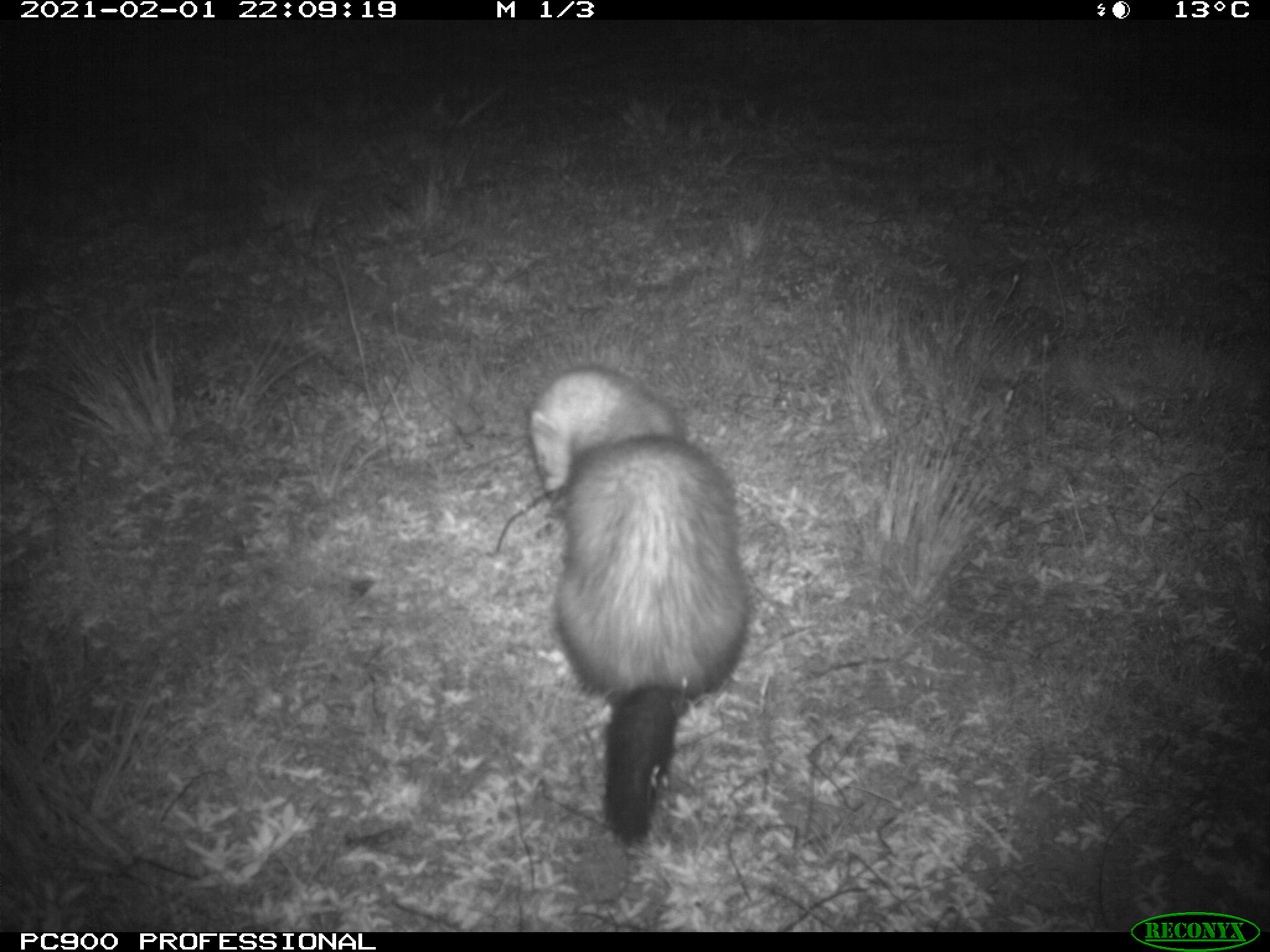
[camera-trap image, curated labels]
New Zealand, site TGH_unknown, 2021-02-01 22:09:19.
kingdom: Animalia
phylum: Chordata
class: Mammalia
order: Carnivora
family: Mustelidae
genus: Mustela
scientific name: Mustela furo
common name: ferret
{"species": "ferret (Mustela furo)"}